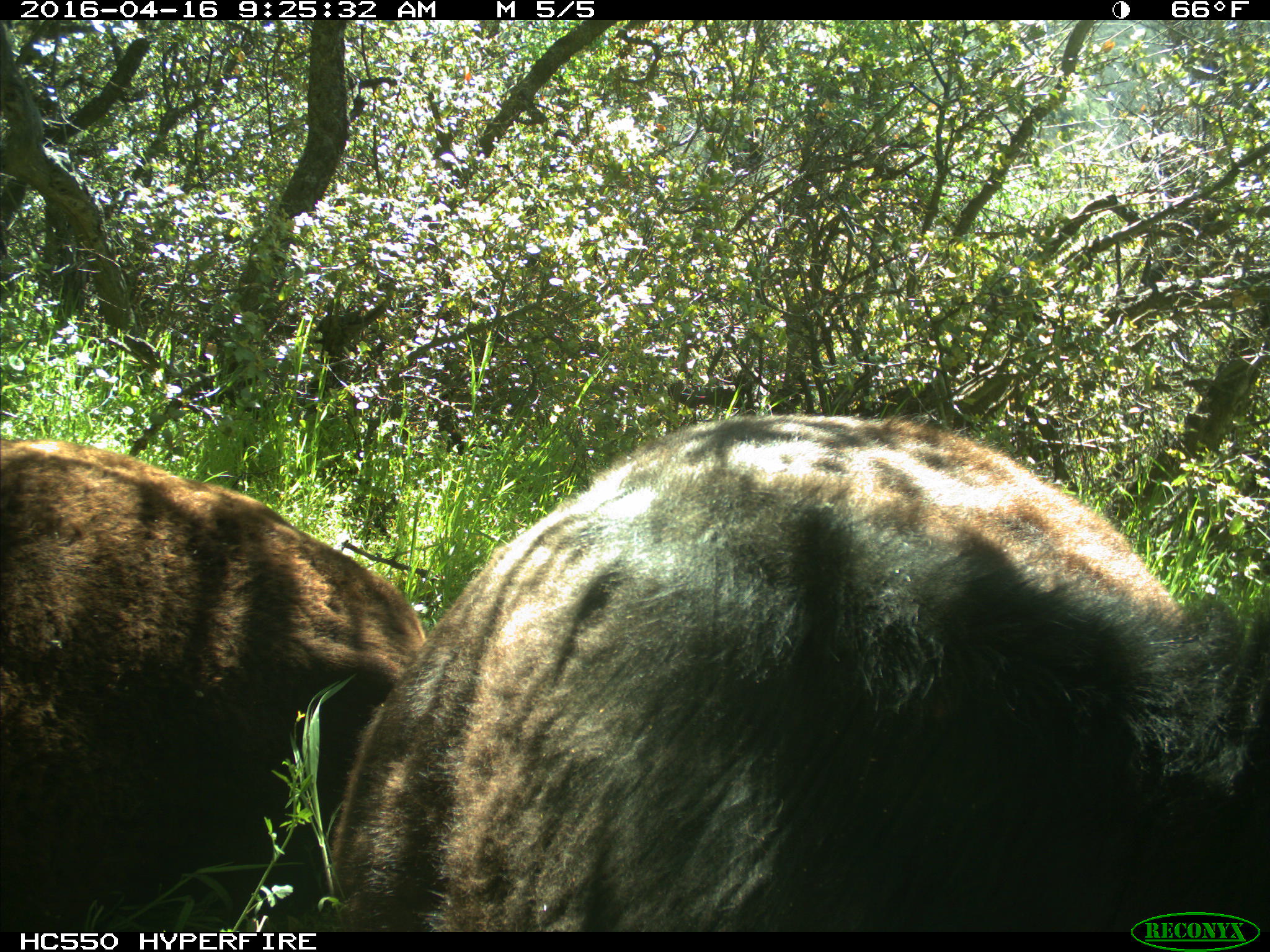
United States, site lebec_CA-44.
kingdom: Animalia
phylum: Chordata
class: Mammalia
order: Artiodactyla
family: Bovidae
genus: Bos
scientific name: Bos taurus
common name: domestic cow